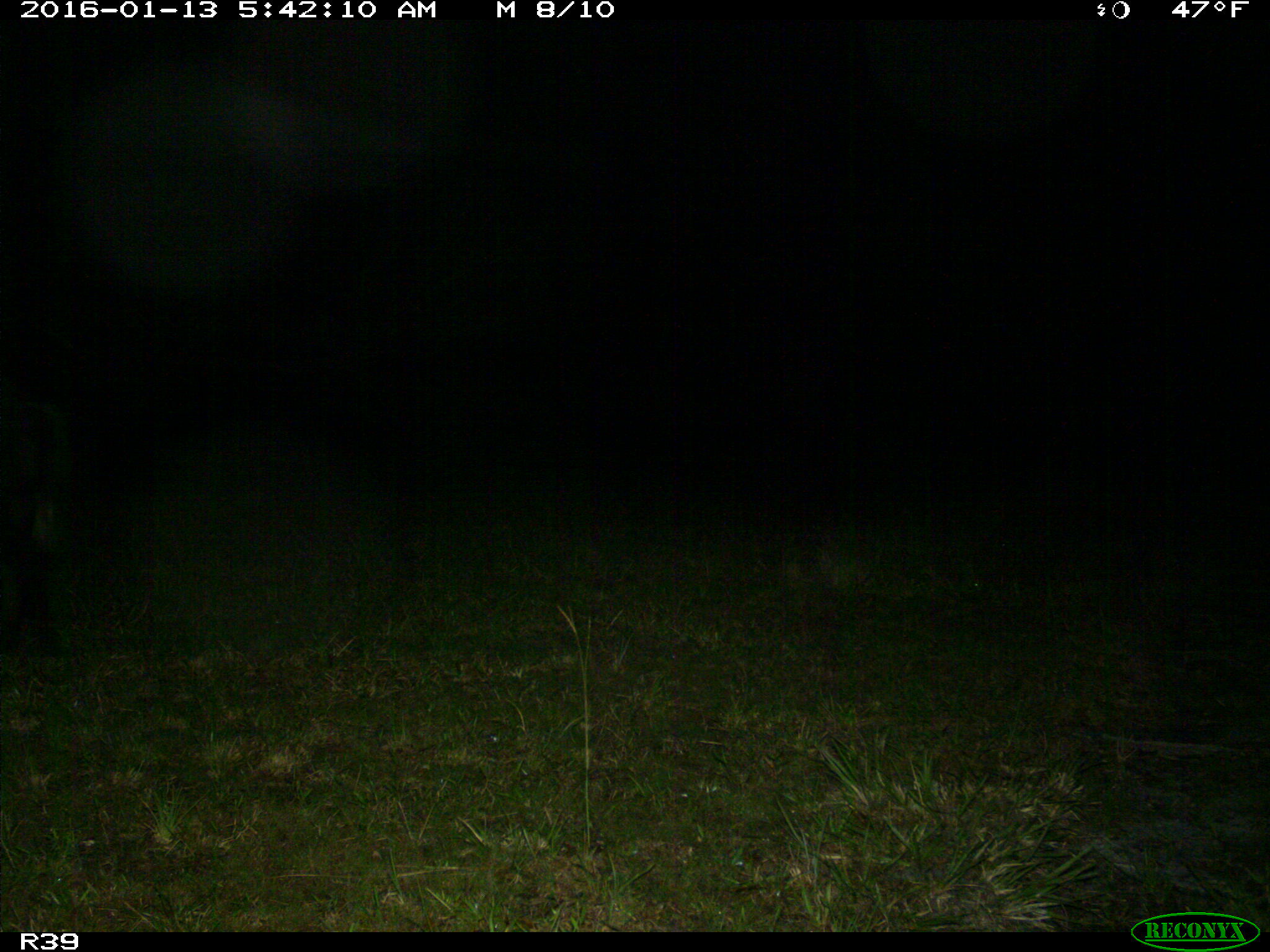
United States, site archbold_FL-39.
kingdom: Animalia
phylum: Chordata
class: Mammalia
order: Artiodactyla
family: Suidae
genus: Sus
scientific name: Sus scrofa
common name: wild boar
Sus scrofa (wild boar).